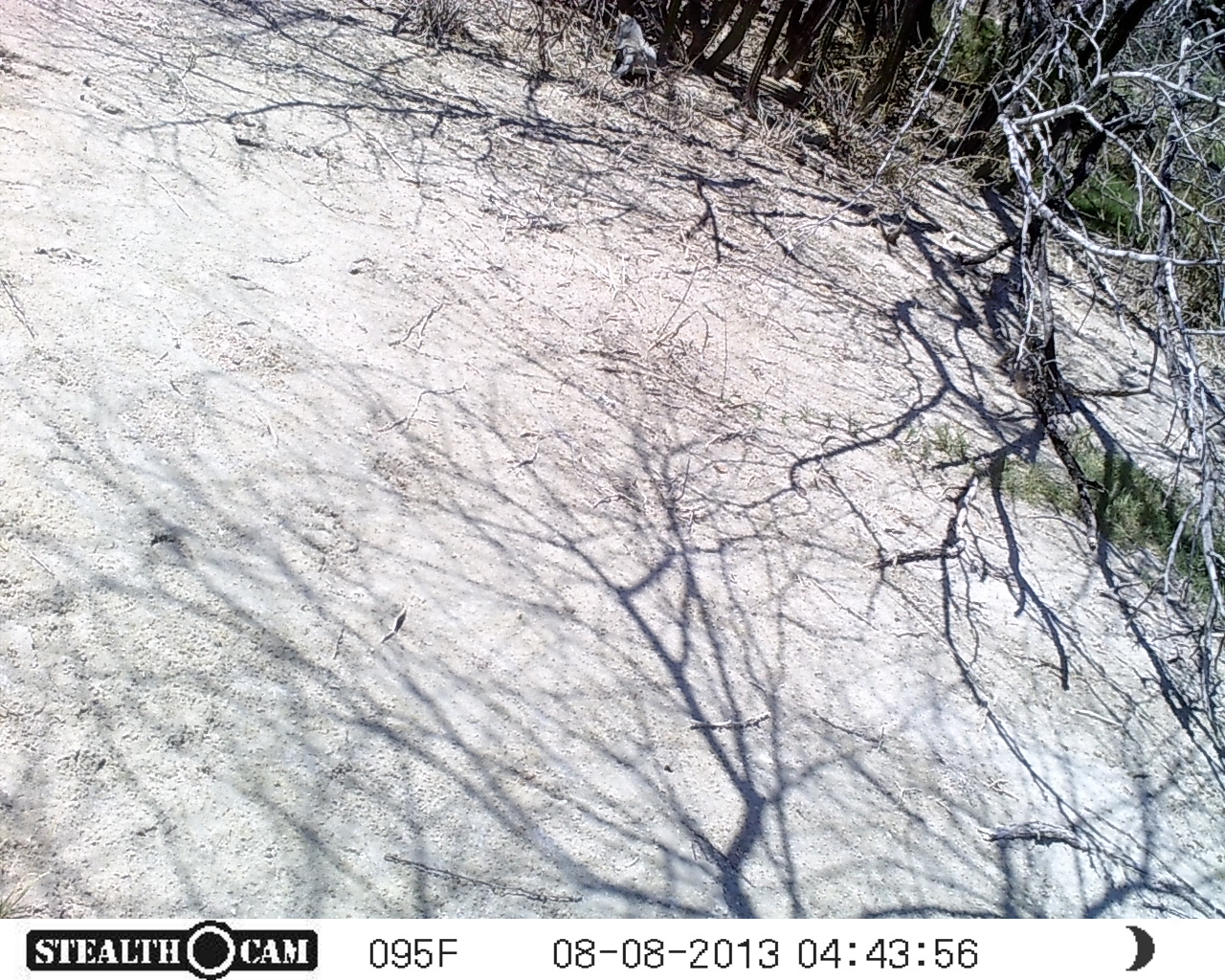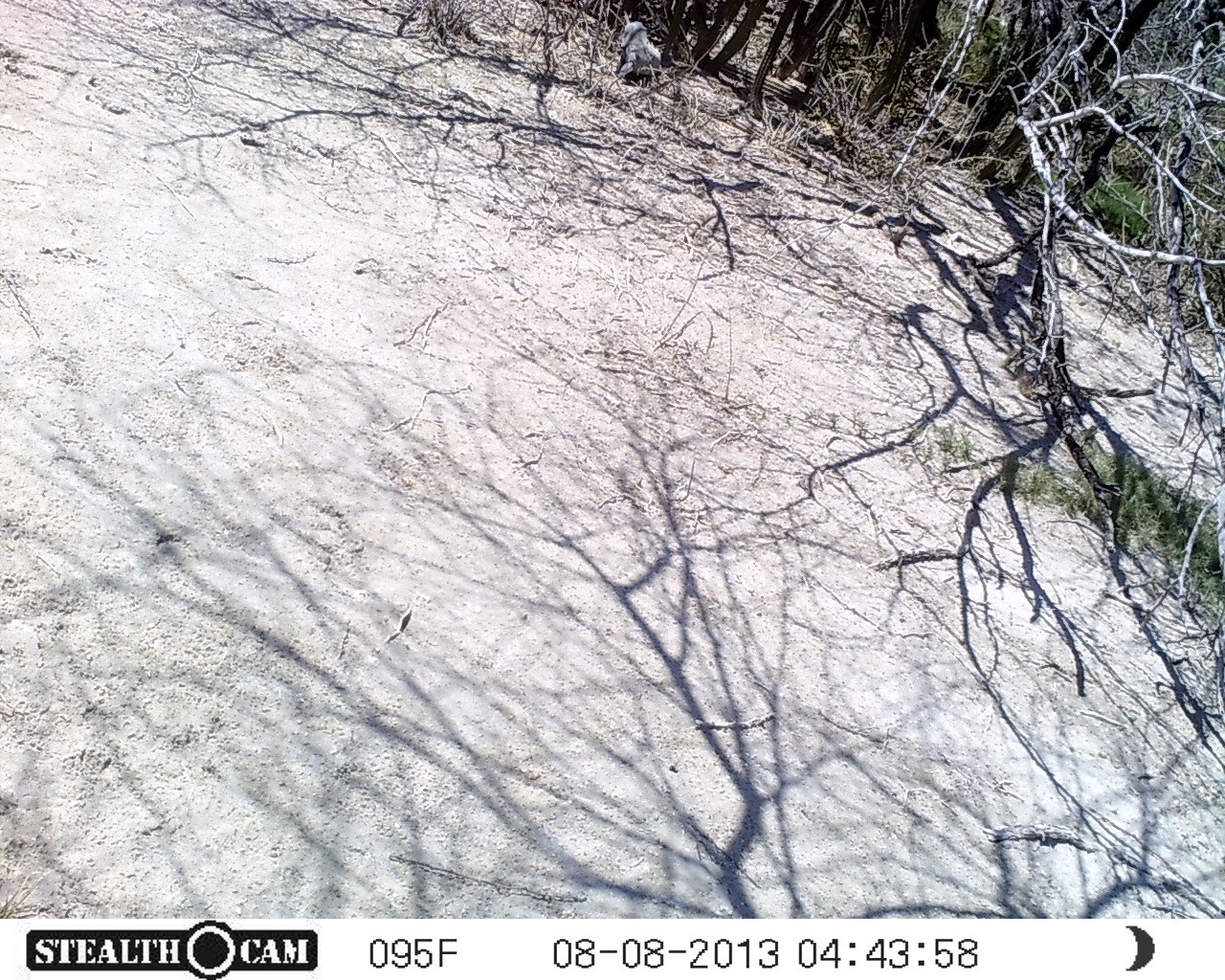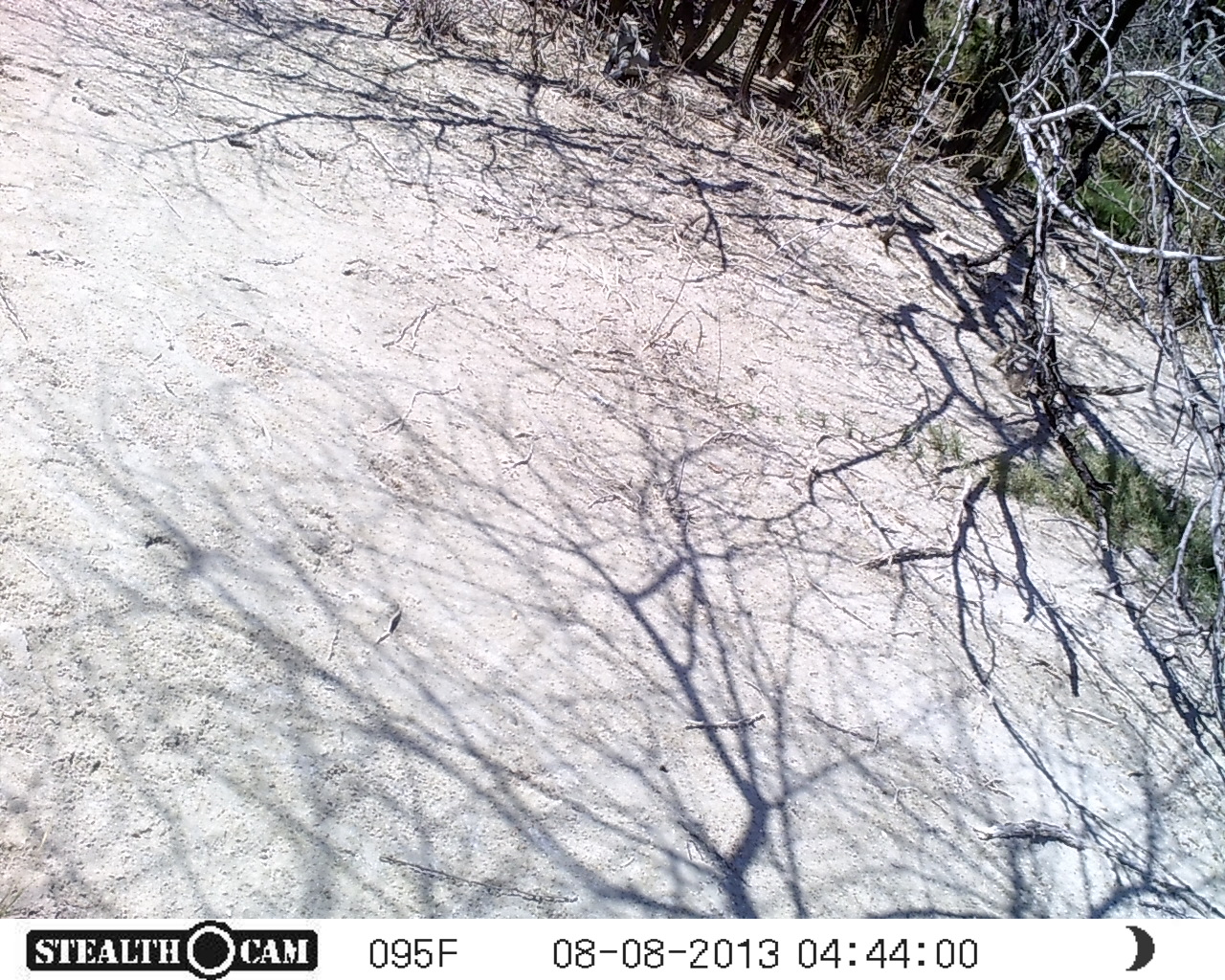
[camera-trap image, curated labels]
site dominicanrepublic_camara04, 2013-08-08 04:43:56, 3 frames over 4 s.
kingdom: Animalia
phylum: Chordata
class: Reptilia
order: Squamata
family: Iguanidae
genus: Iguana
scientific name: Iguana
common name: typical iguanas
Iguana (typical iguanas).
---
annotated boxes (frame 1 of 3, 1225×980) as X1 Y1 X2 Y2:
iguana: 609 4 663 89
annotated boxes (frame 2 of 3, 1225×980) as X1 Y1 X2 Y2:
iguana: 616 18 665 89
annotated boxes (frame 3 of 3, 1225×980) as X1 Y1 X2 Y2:
iguana: 596 8 656 84